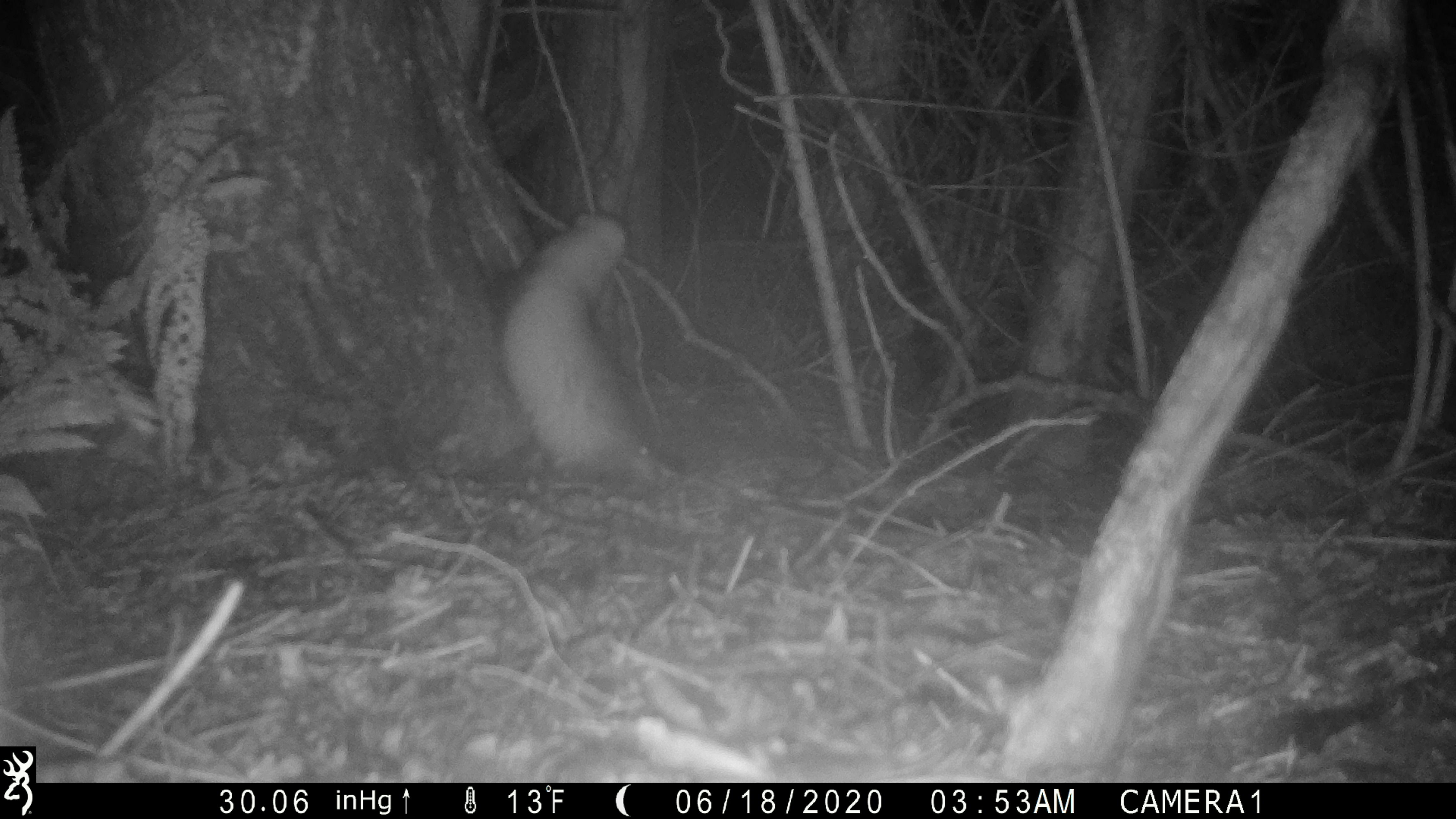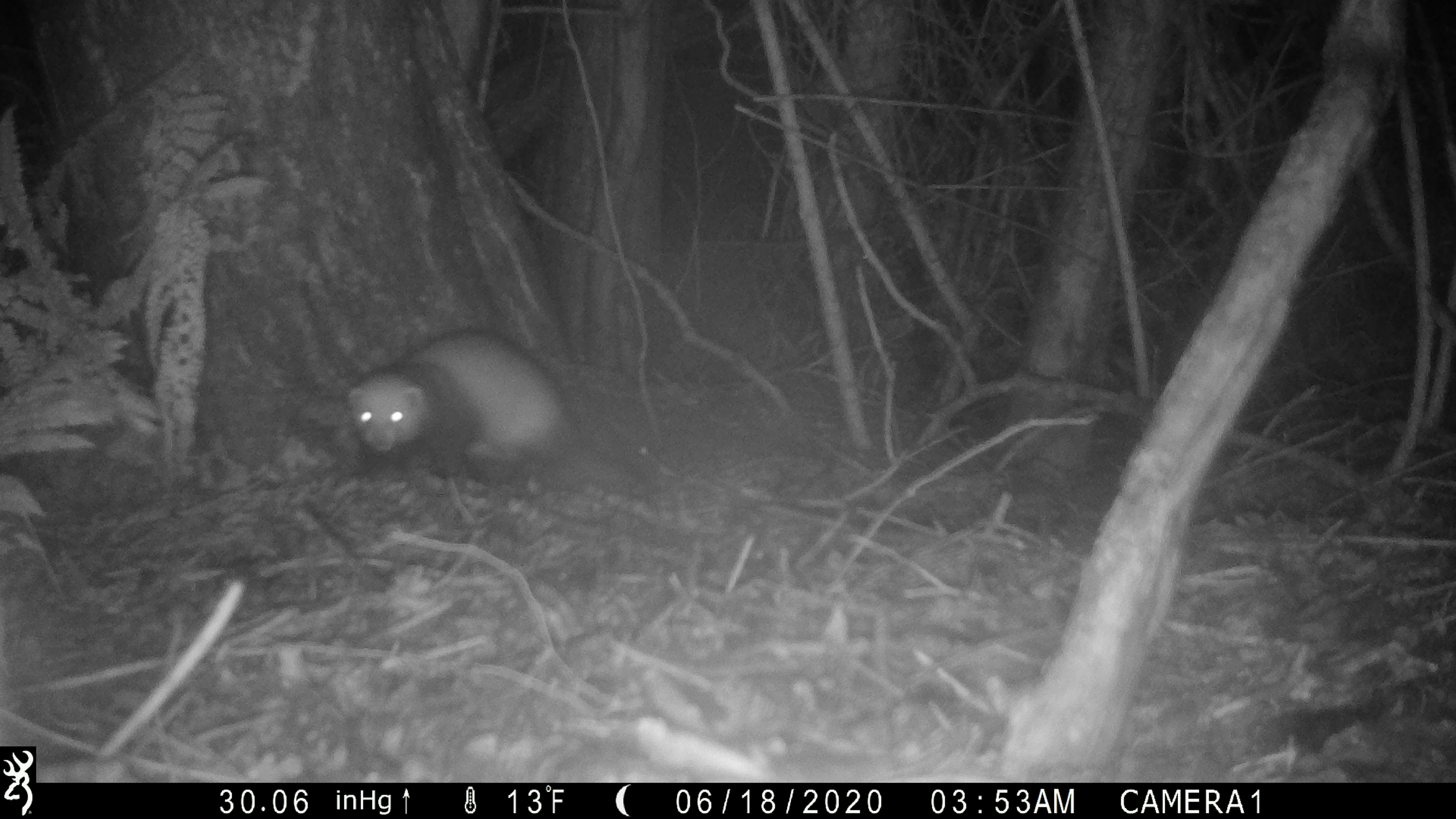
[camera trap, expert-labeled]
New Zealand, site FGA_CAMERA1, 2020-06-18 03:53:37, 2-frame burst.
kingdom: Animalia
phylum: Chordata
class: Mammalia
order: Carnivora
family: Mustelidae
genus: Mustela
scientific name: Mustela furo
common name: ferret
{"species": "ferret (Mustela furo)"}